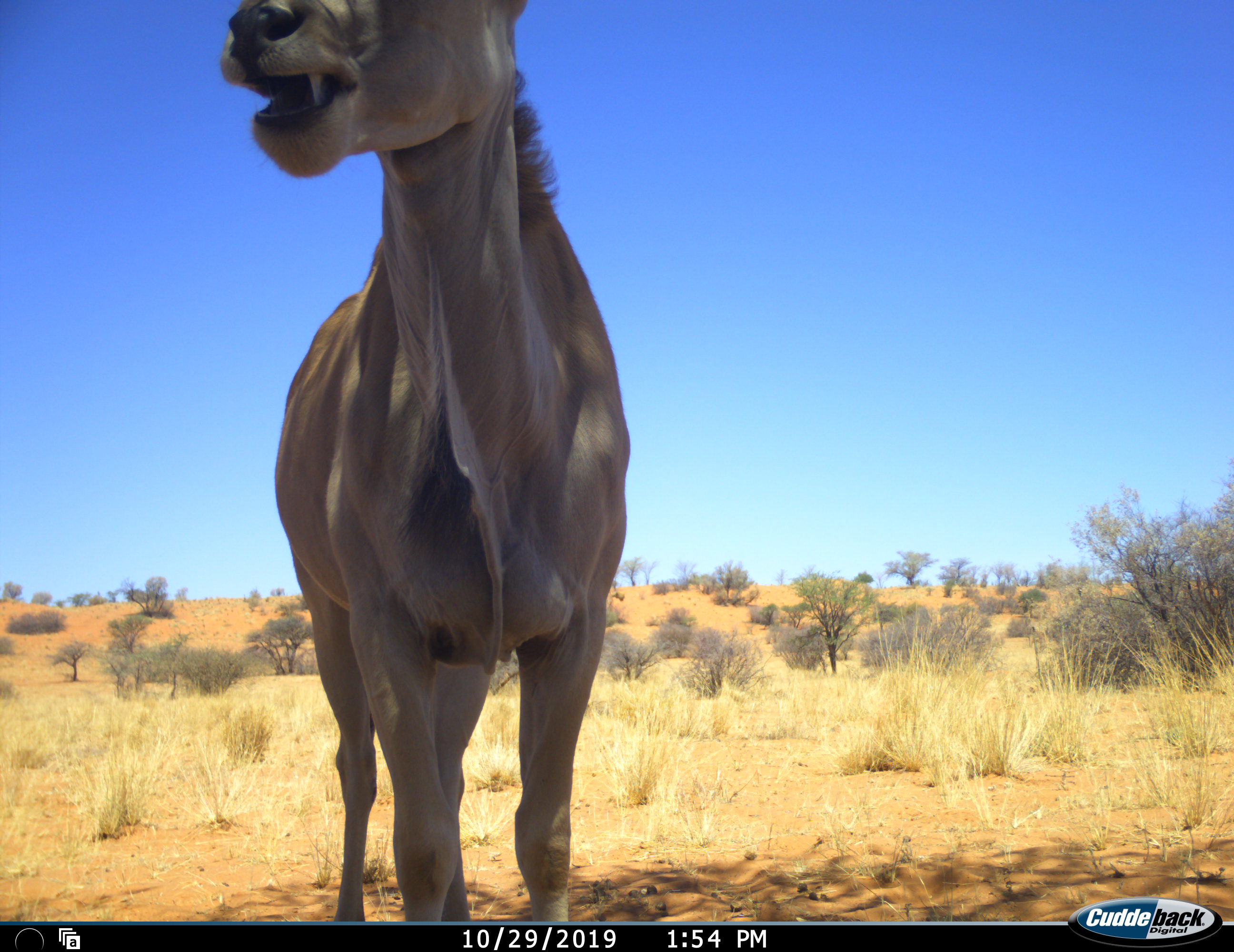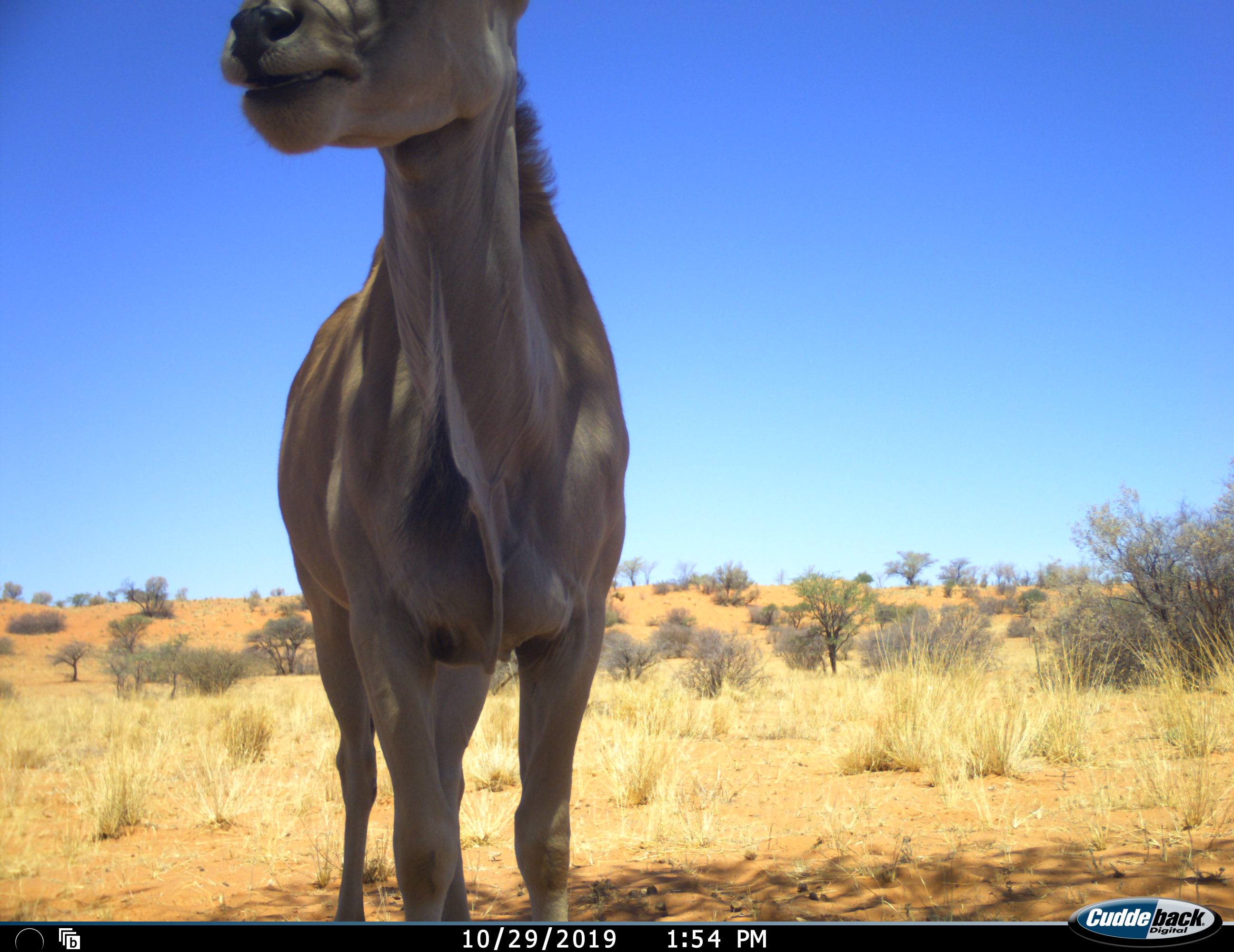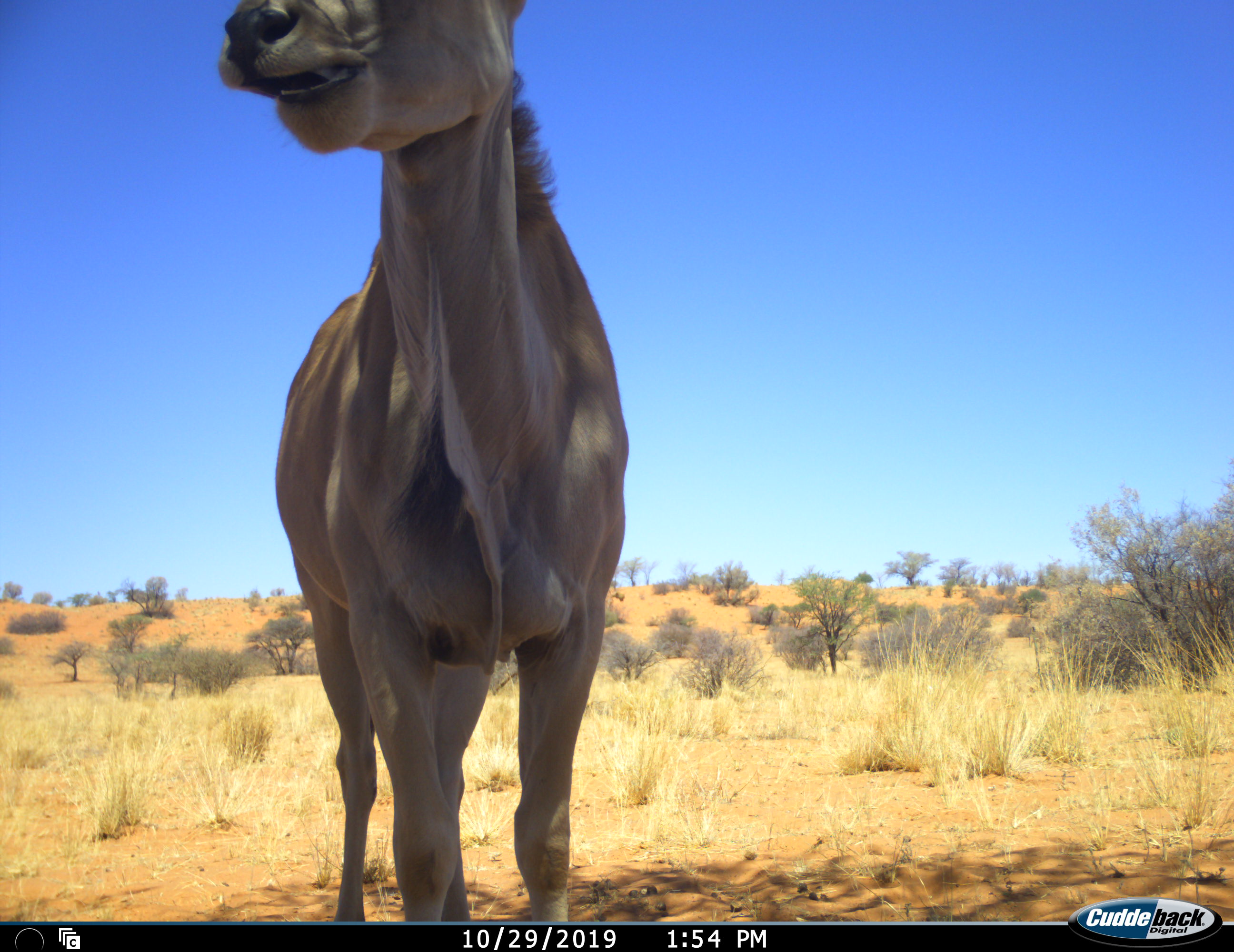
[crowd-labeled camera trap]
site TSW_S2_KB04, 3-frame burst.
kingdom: Animalia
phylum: Chordata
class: Mammalia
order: Artiodactyla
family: Bovidae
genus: Tragelaphus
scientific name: Tragelaphus oryx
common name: eland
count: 1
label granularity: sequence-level